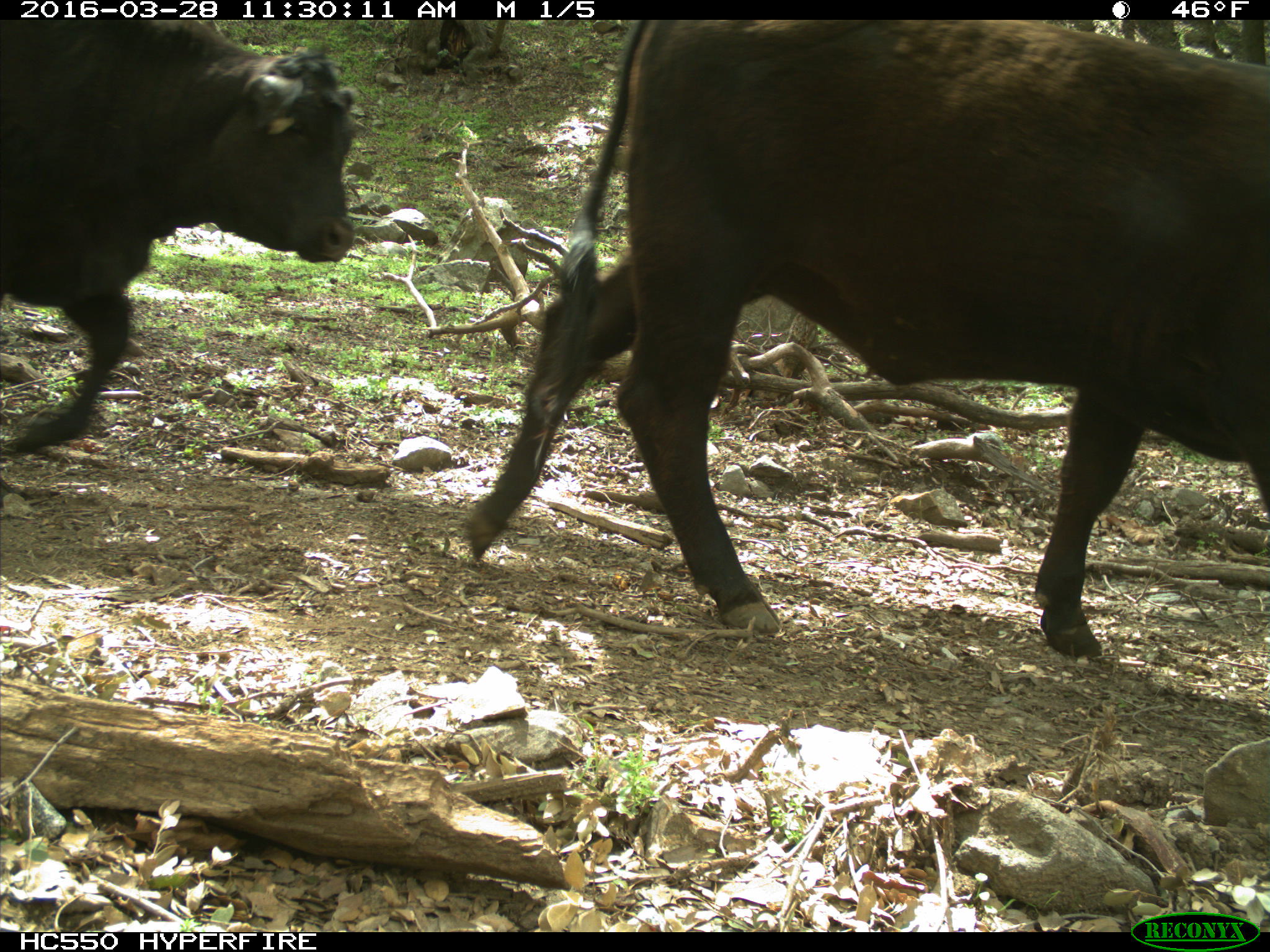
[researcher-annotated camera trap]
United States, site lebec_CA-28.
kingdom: Animalia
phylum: Chordata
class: Mammalia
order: Artiodactyla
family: Bovidae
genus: Bos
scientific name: Bos taurus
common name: domestic cow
Bos taurus (domestic cow).